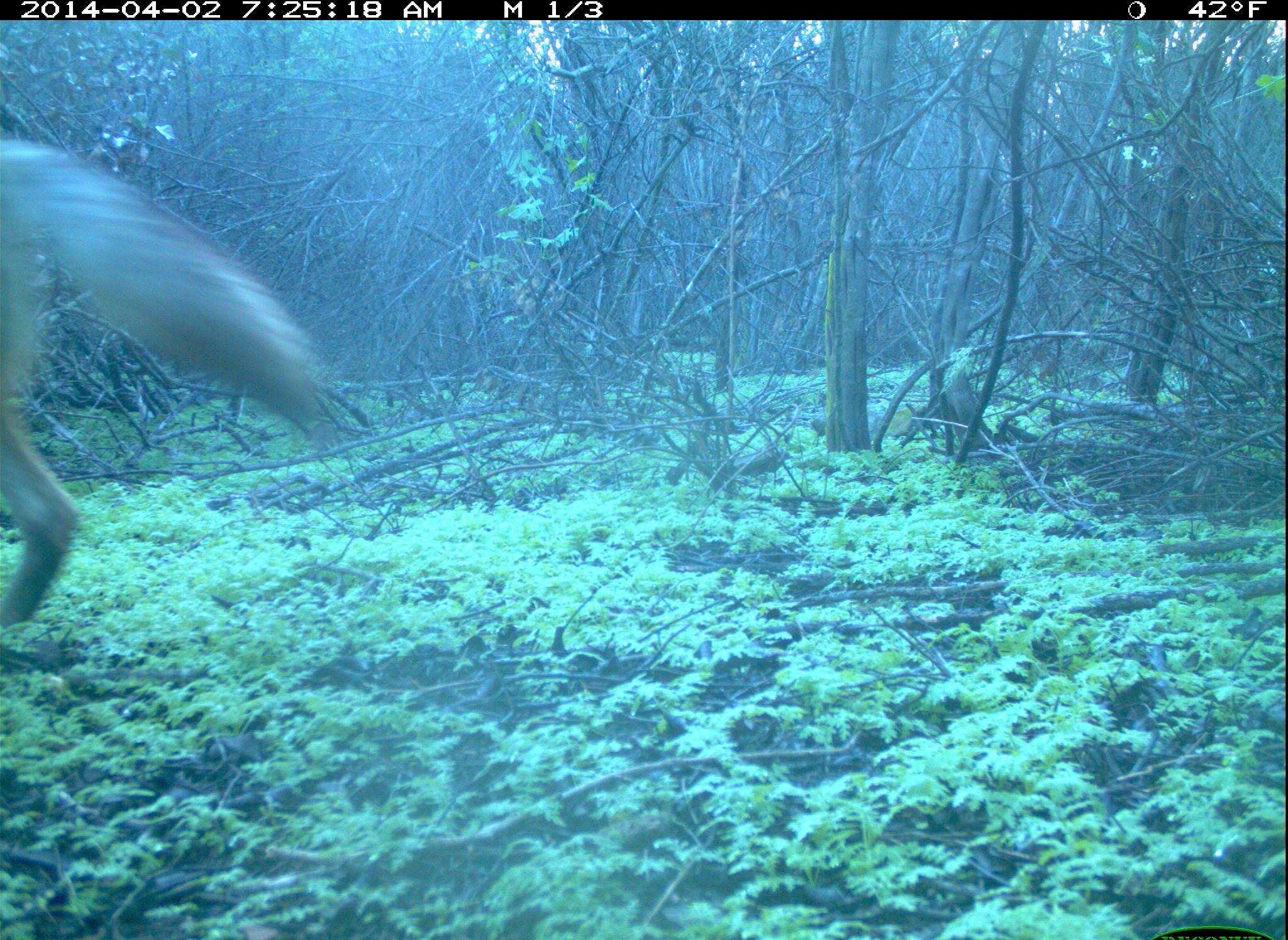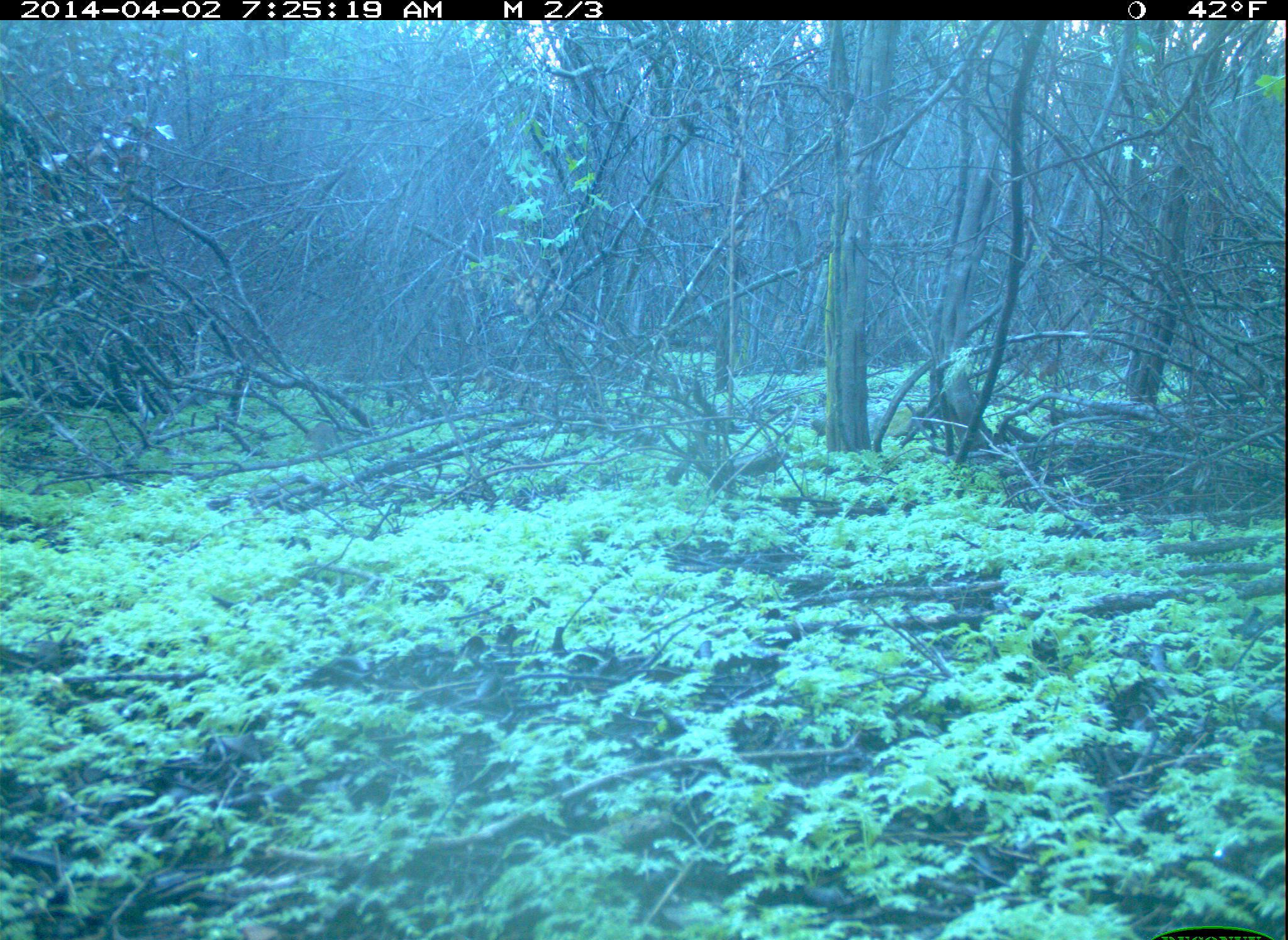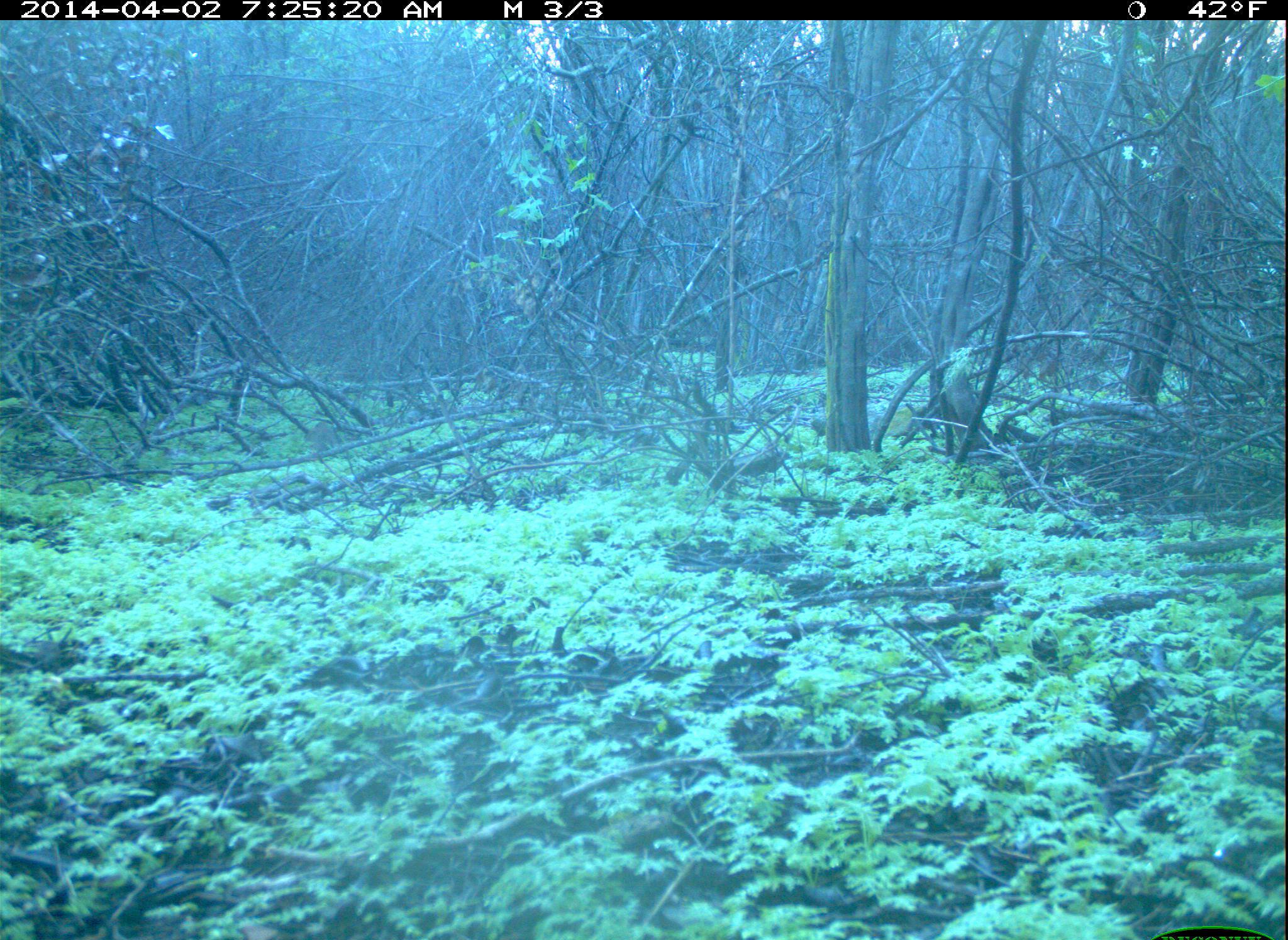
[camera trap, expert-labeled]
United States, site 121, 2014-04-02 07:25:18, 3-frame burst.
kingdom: Animalia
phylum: Chordata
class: Mammalia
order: Carnivora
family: Canidae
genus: Canis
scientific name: Canis latrans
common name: coyote